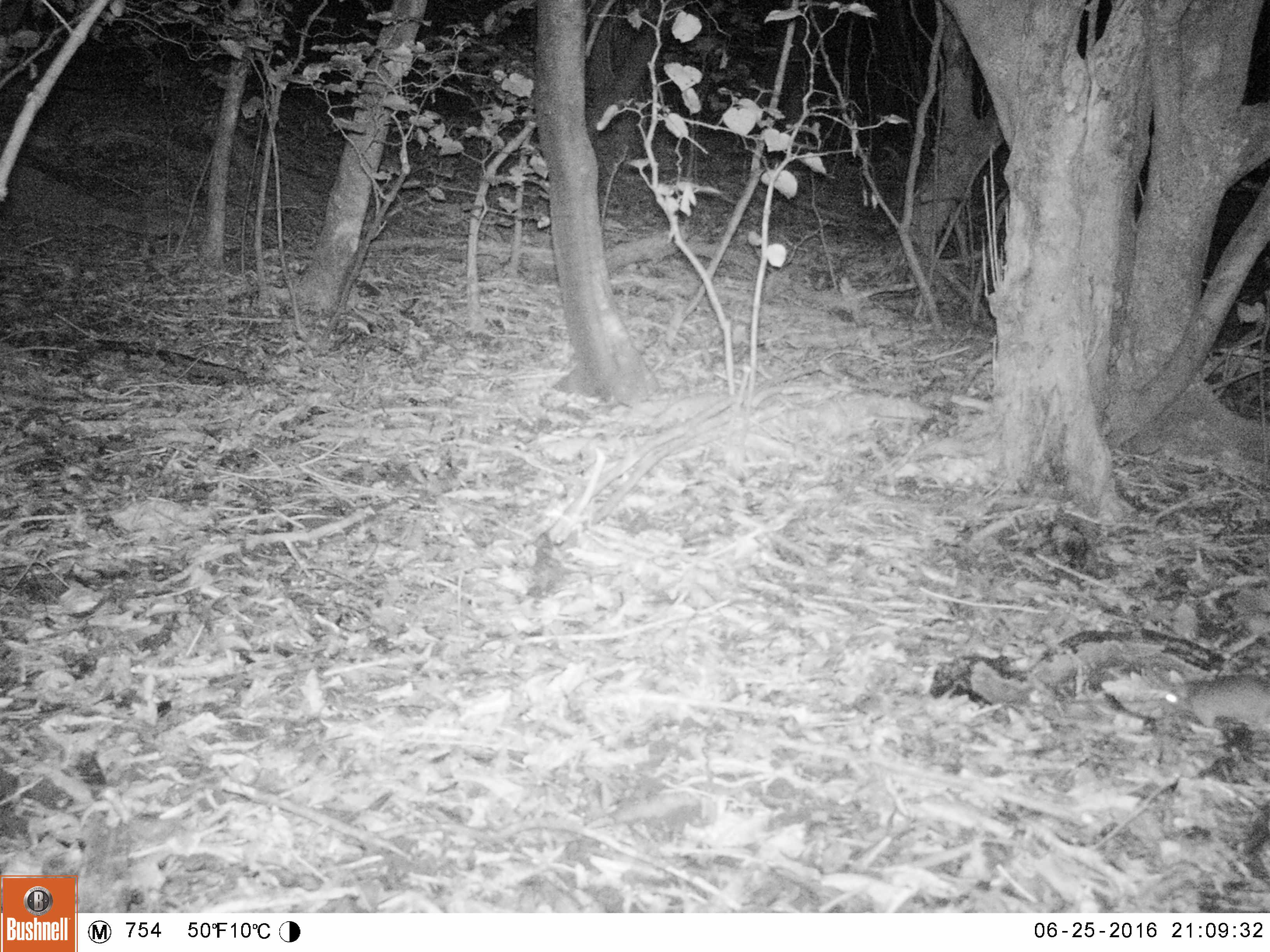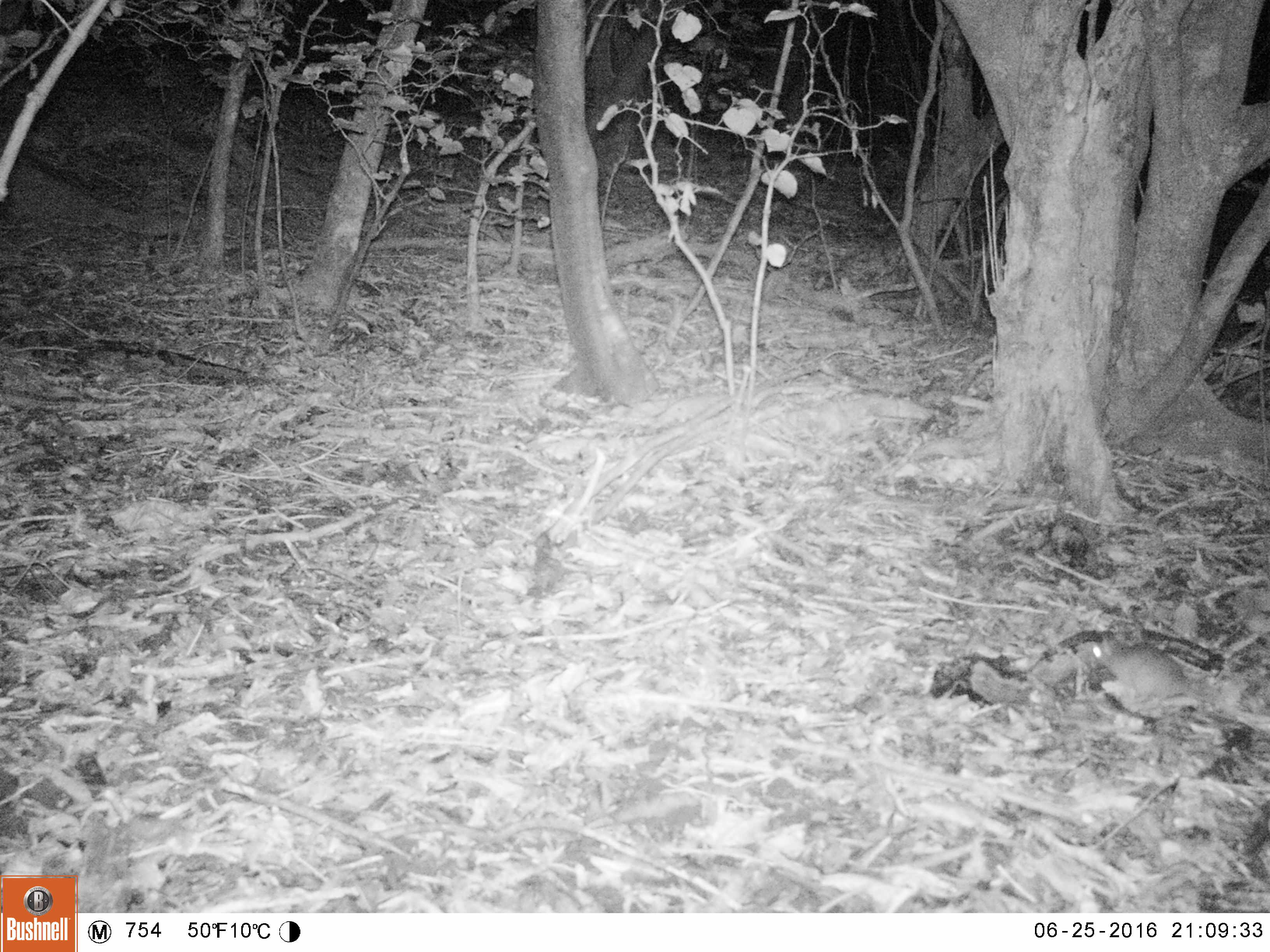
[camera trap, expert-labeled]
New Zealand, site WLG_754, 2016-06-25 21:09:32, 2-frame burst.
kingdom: Animalia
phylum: Chordata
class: Mammalia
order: Rodentia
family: Muridae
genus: Rattus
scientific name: Rattus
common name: rat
Rat (Rattus).